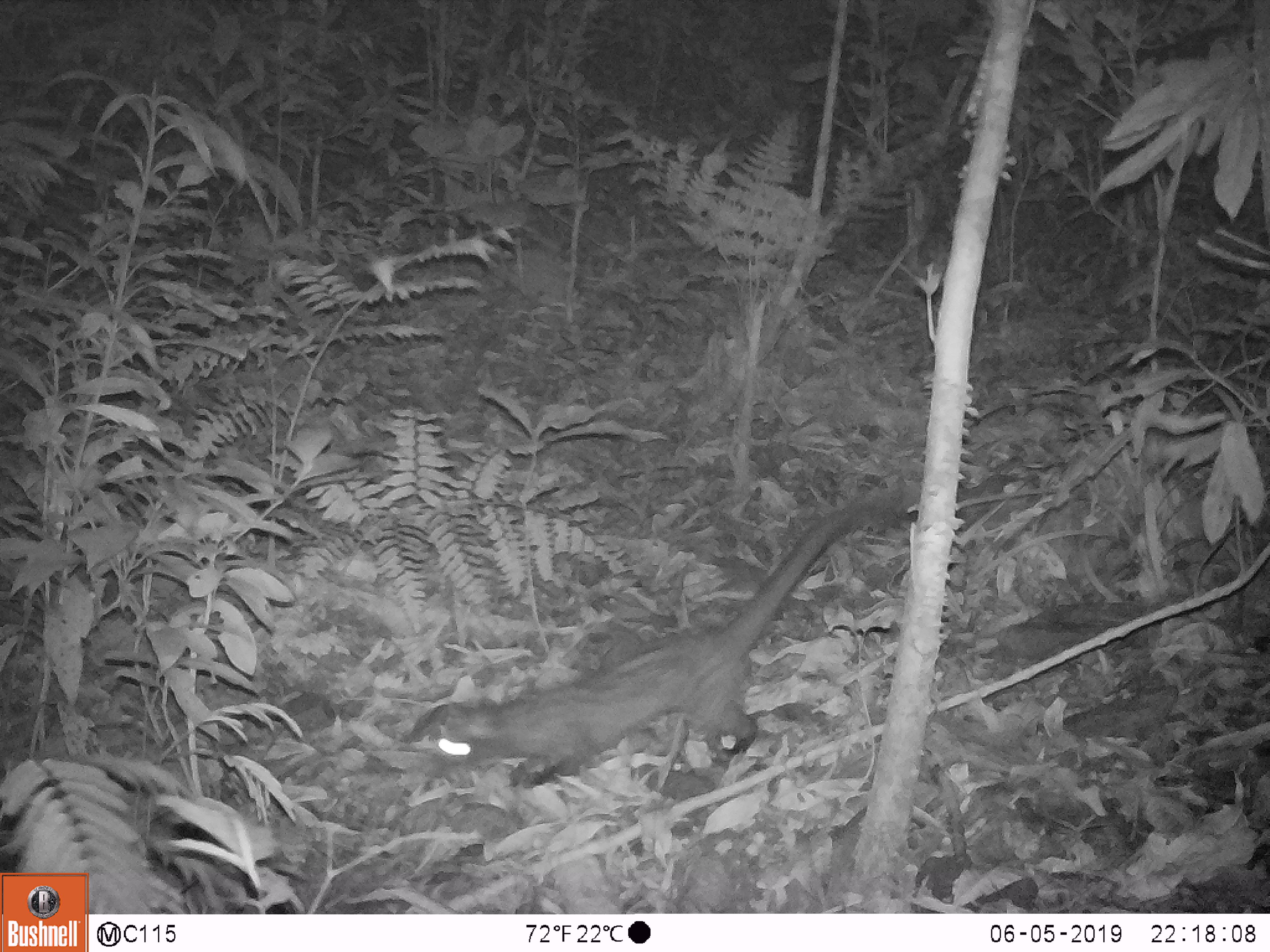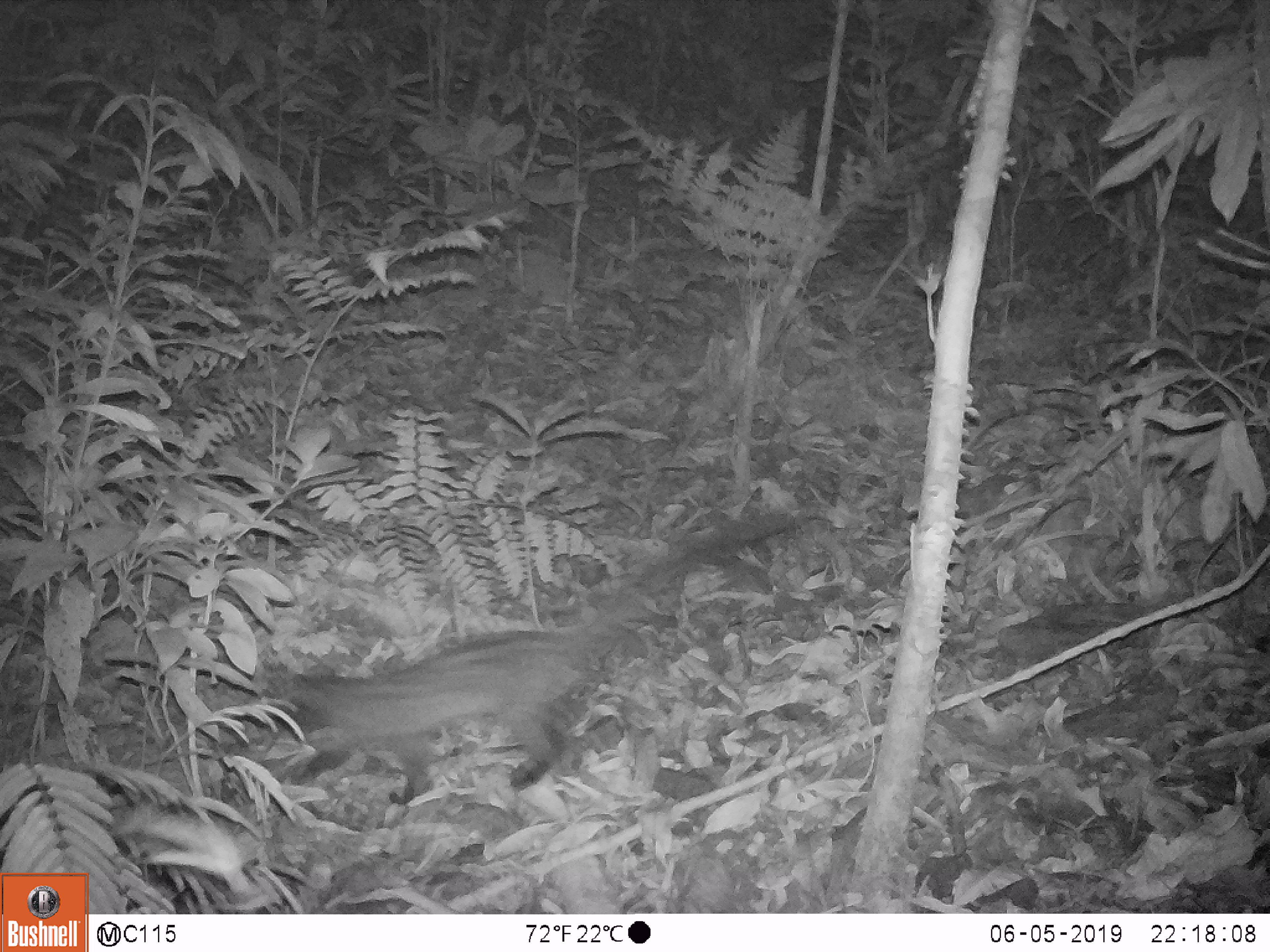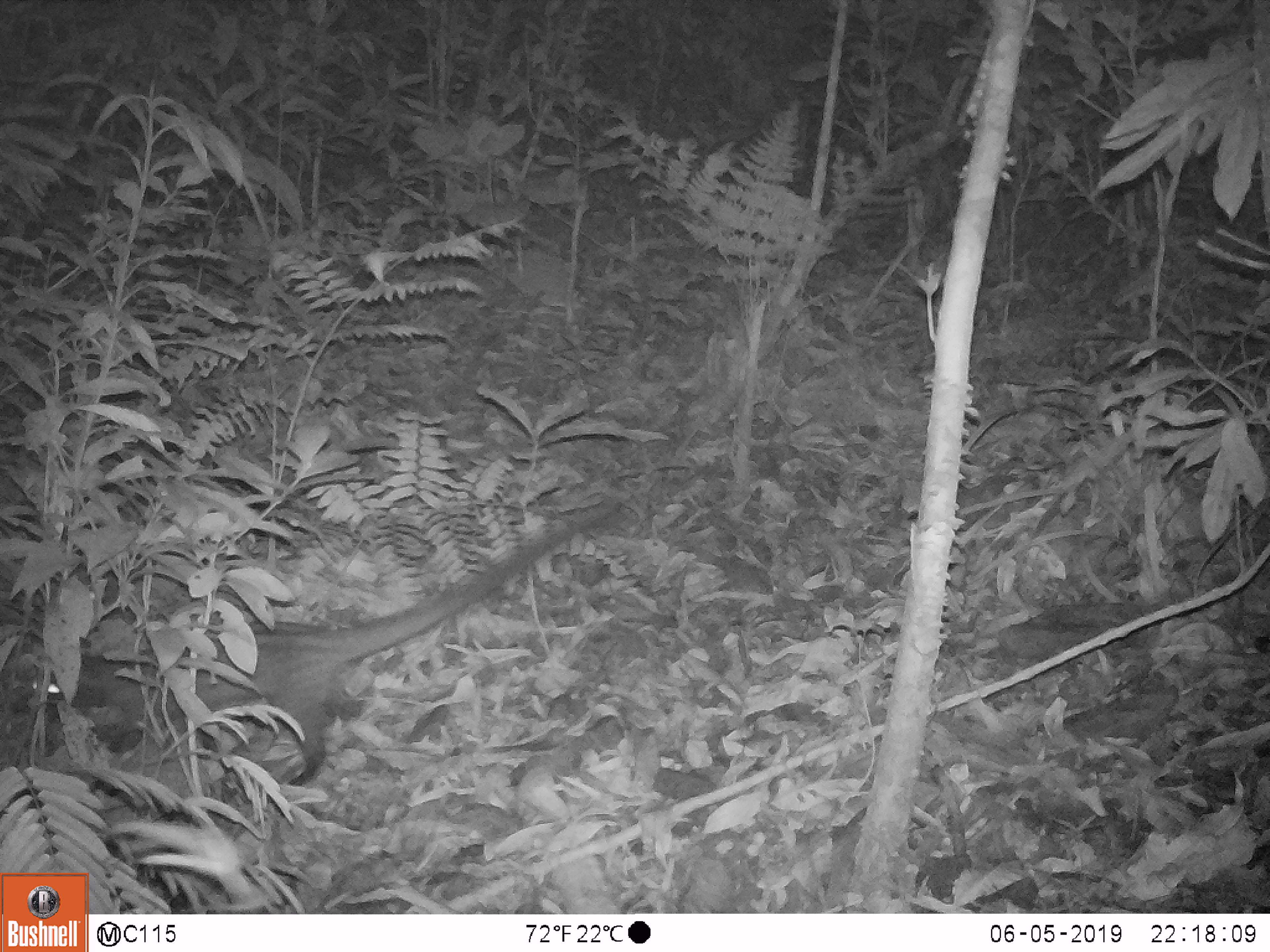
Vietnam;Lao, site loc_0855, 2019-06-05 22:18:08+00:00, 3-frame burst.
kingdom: Animalia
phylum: Chordata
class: Mammalia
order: Carnivora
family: Viverridae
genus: Paradoxurus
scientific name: Paradoxurus hermaphroditus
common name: common palm civet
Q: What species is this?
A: Common palm civet (Paradoxurus hermaphroditus).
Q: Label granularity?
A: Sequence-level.